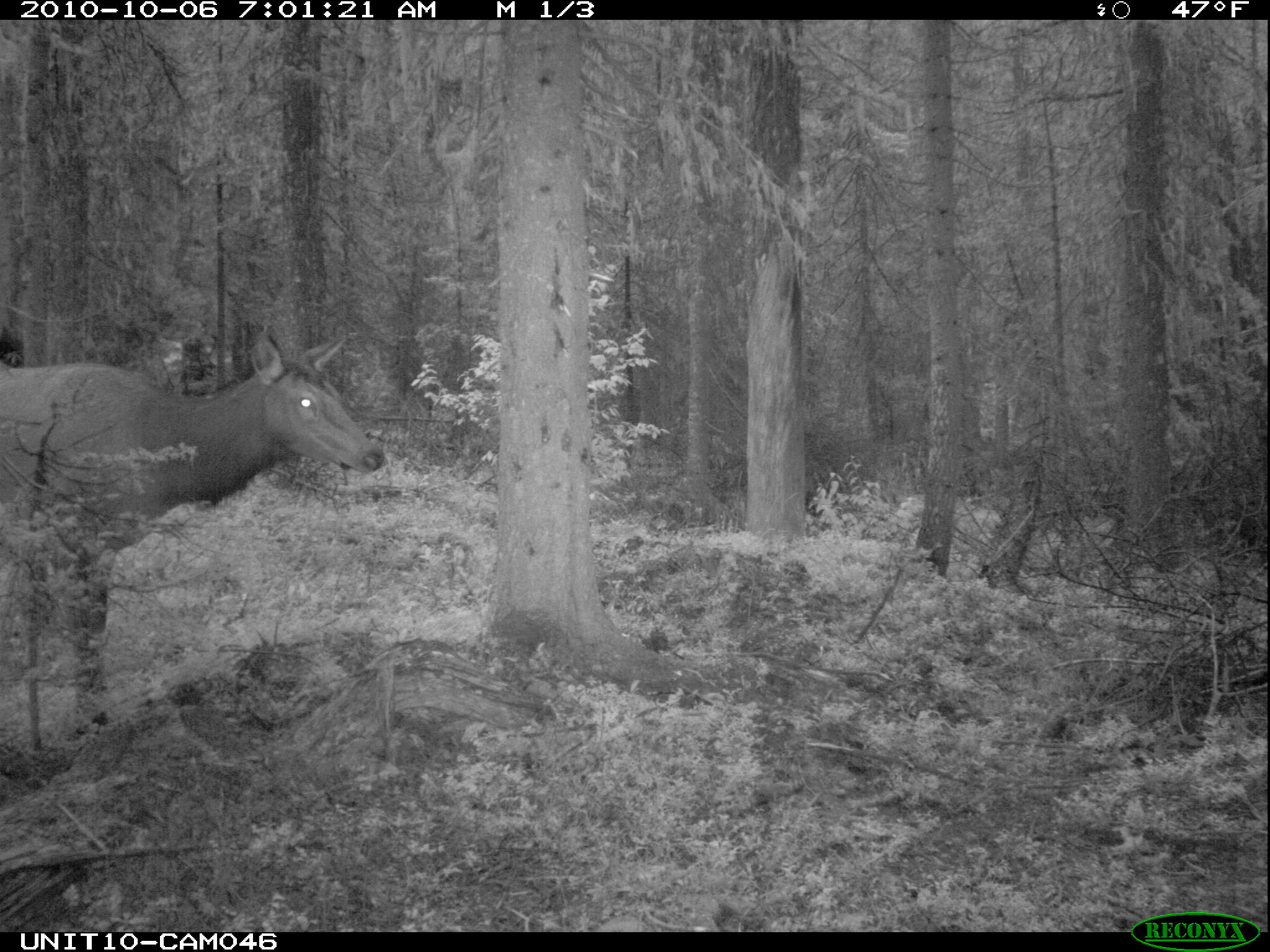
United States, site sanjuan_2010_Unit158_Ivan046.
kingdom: Animalia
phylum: Chordata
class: Mammalia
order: Artiodactyla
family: Cervidae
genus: Cervus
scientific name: Cervus elaphus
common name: red deer